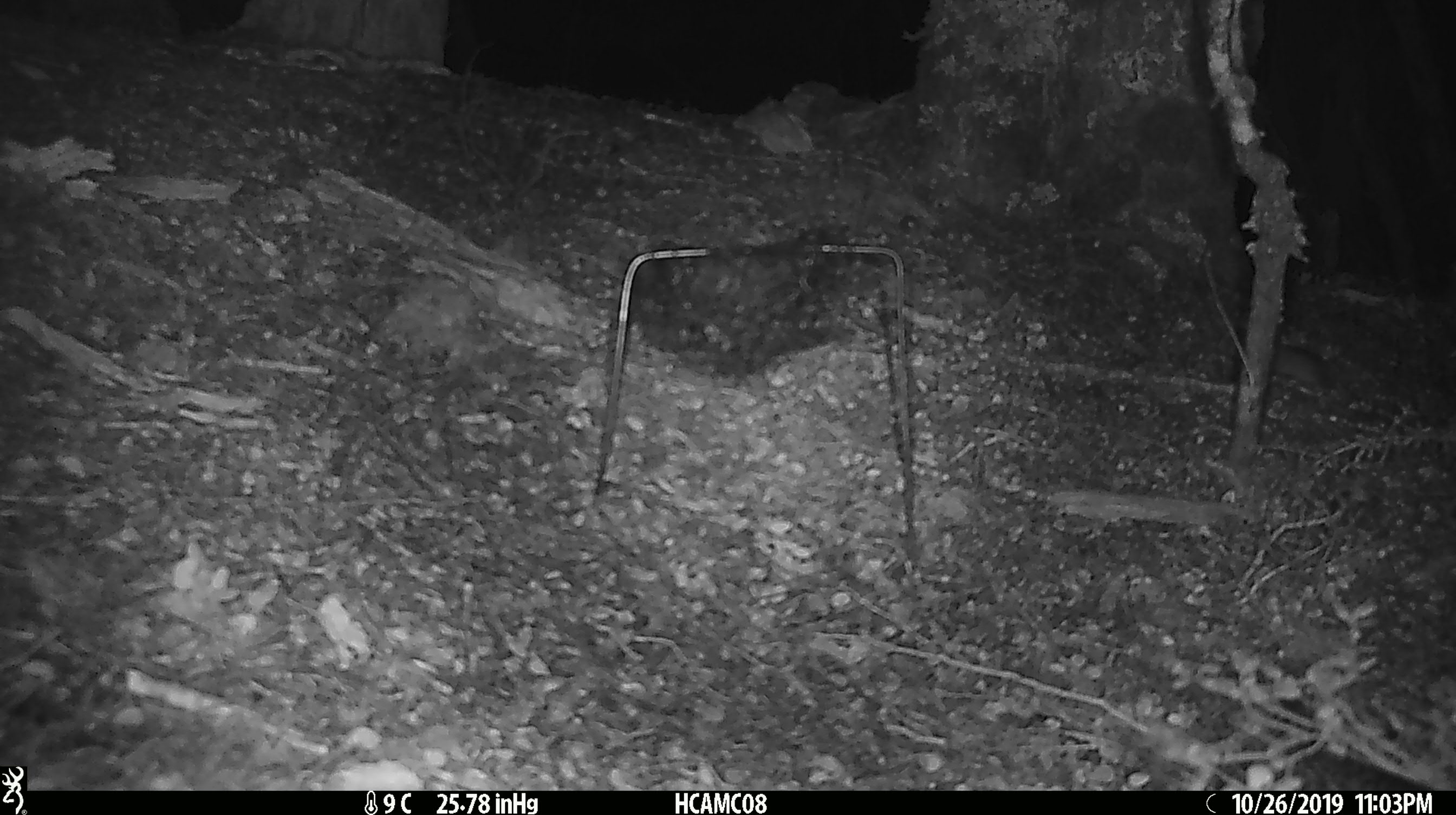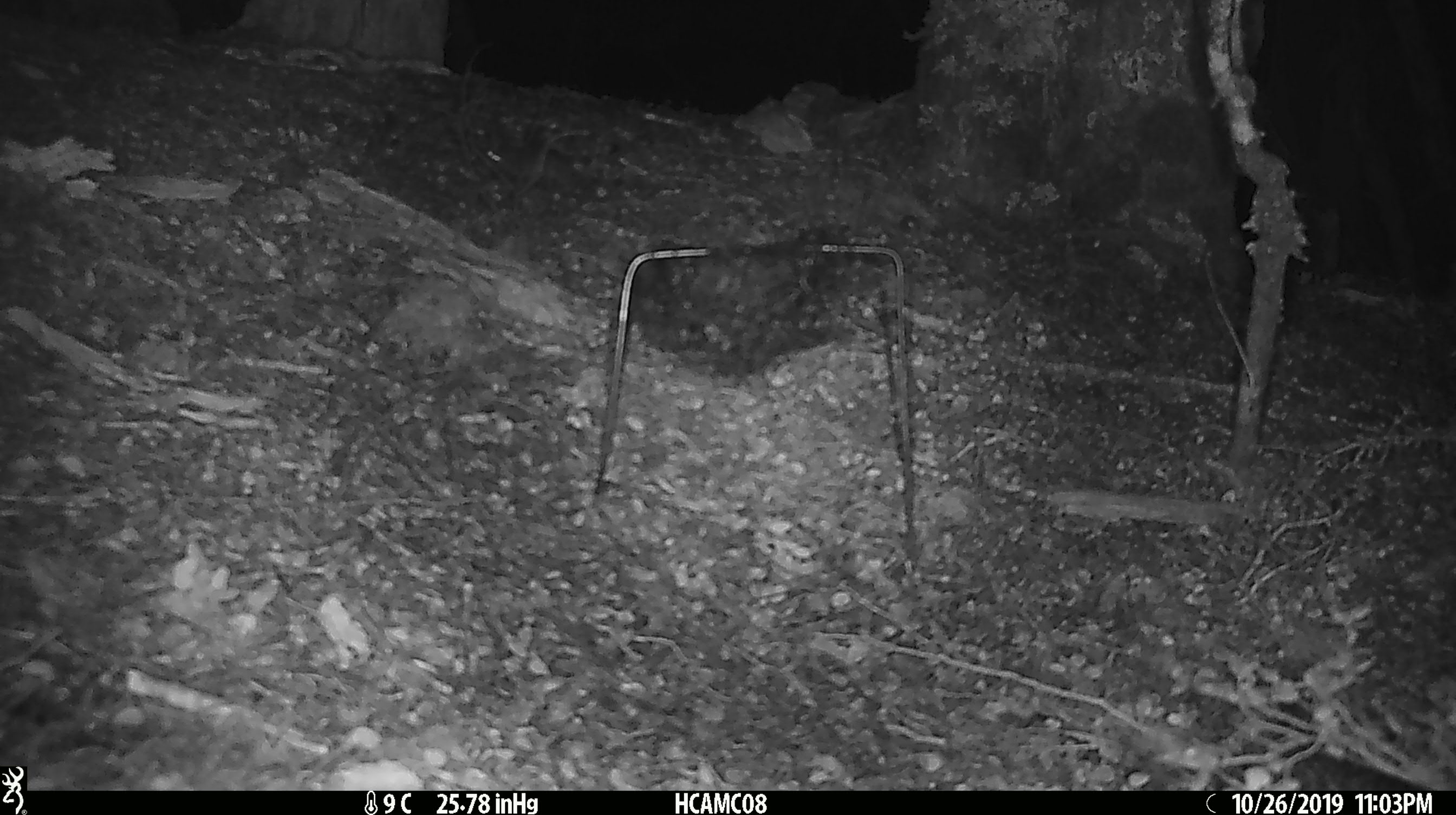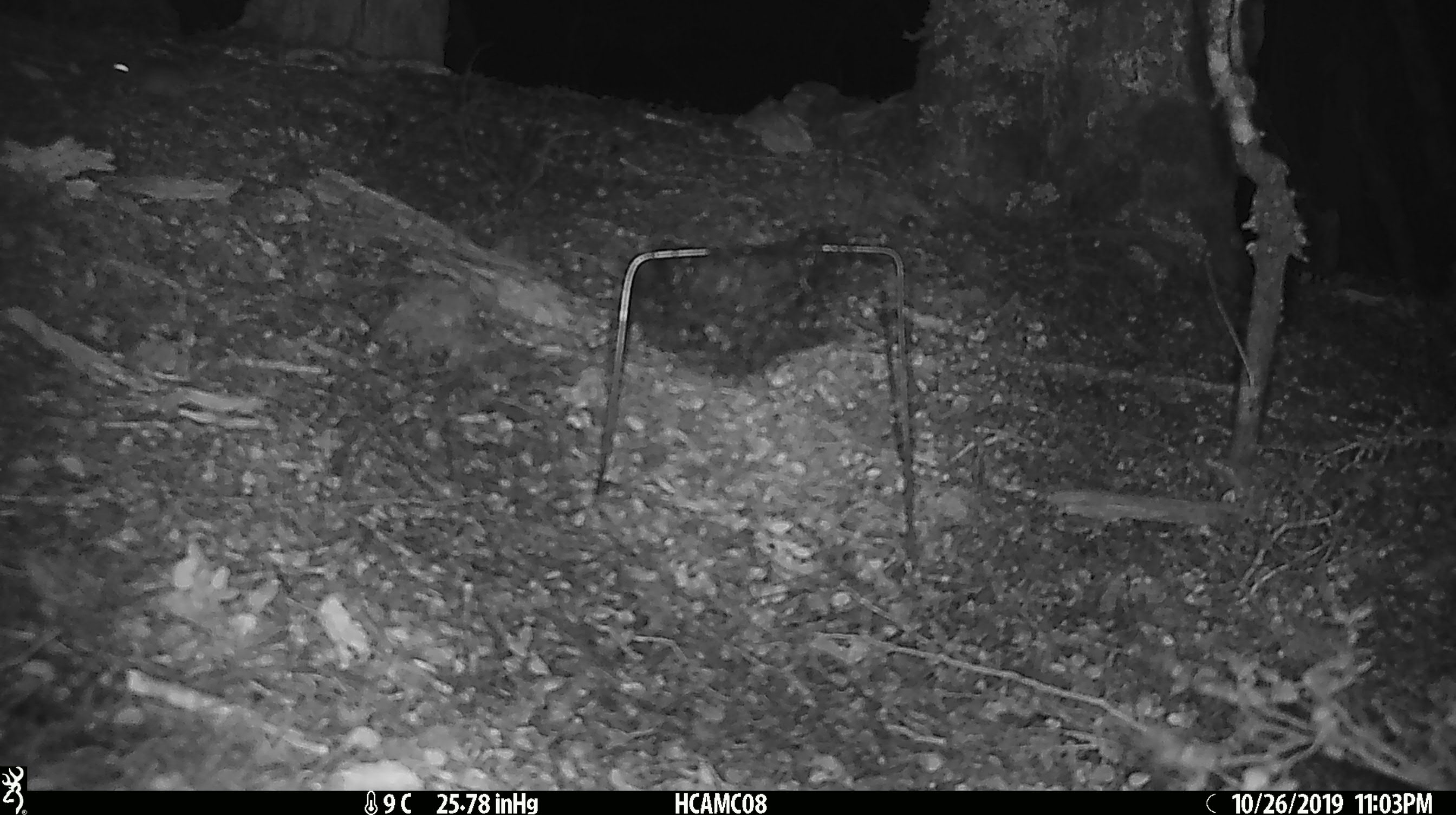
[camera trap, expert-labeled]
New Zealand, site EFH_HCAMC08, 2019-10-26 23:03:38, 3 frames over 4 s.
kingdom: Animalia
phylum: Chordata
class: Mammalia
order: Rodentia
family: Muridae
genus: Mus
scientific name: Mus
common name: mouse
Mouse (Mus).